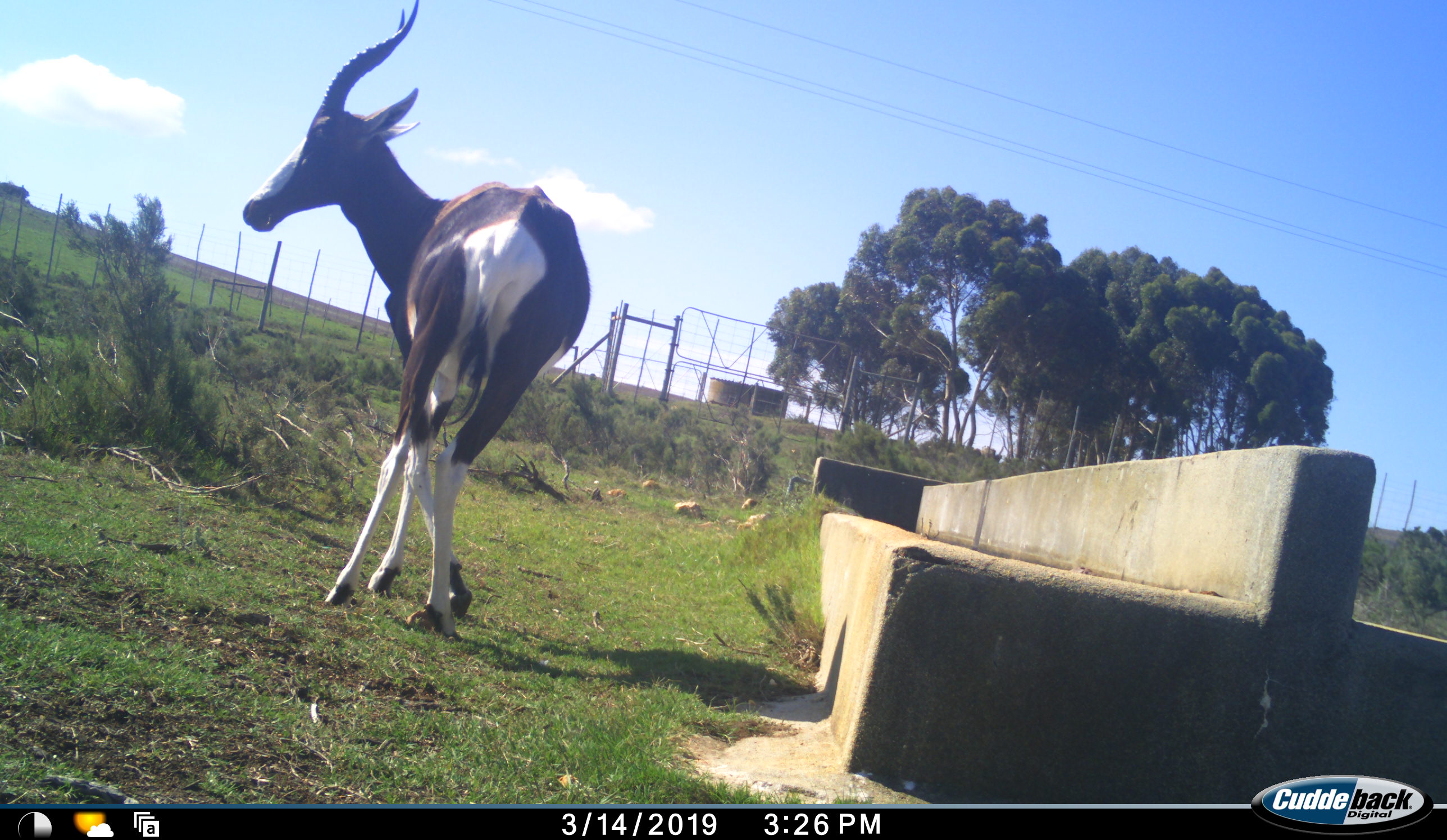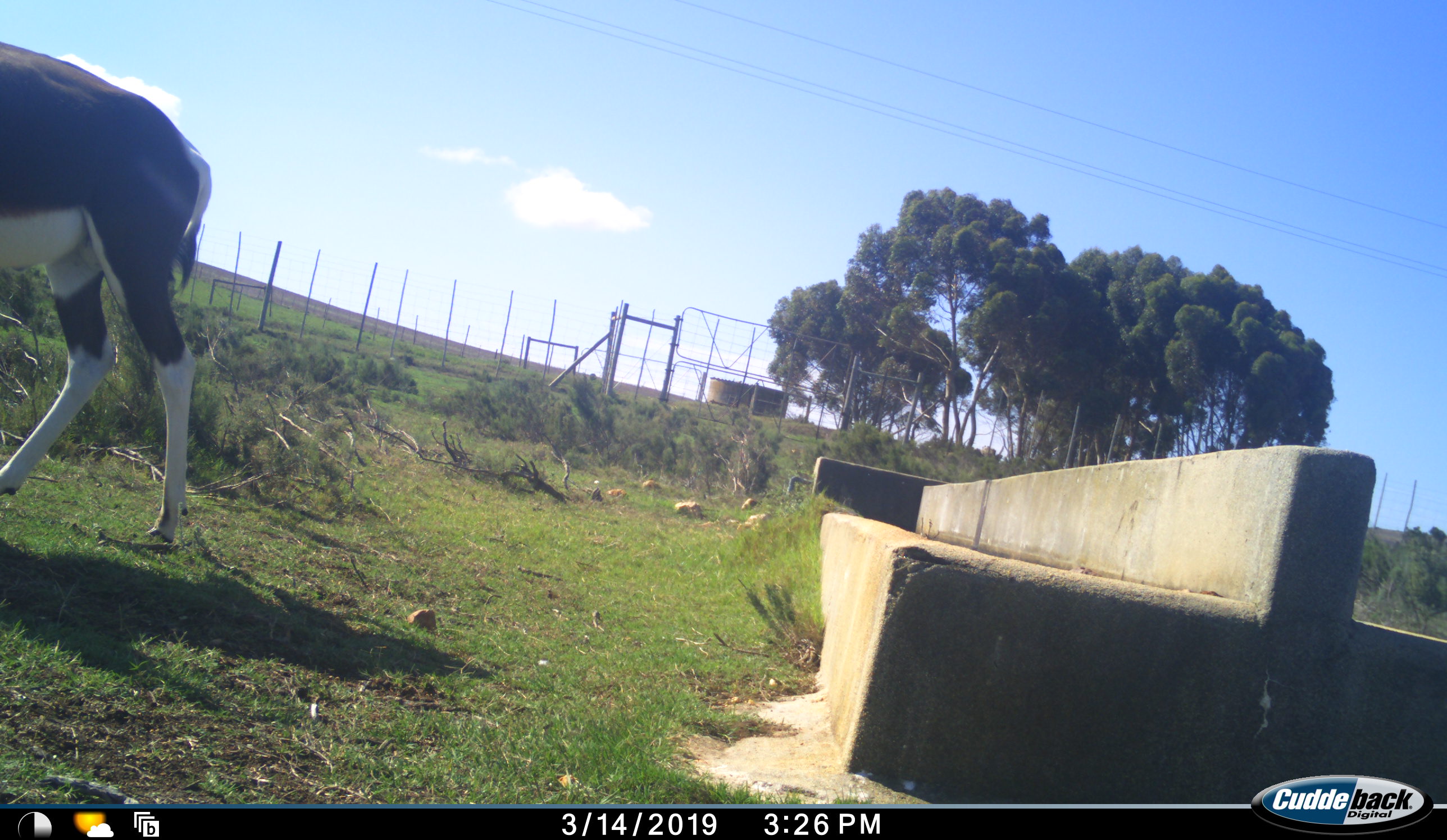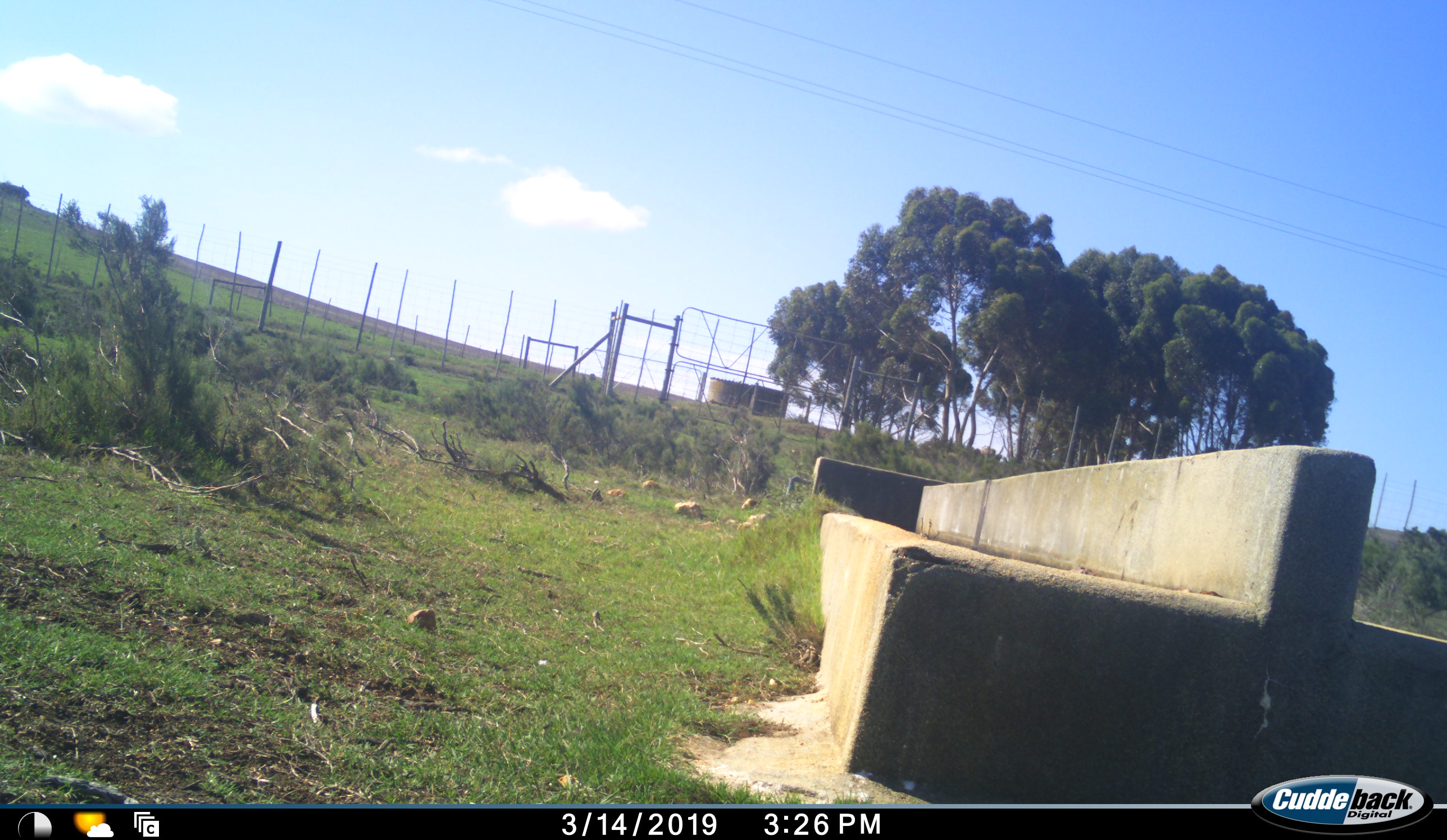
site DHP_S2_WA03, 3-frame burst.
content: unidentified animal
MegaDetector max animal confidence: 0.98